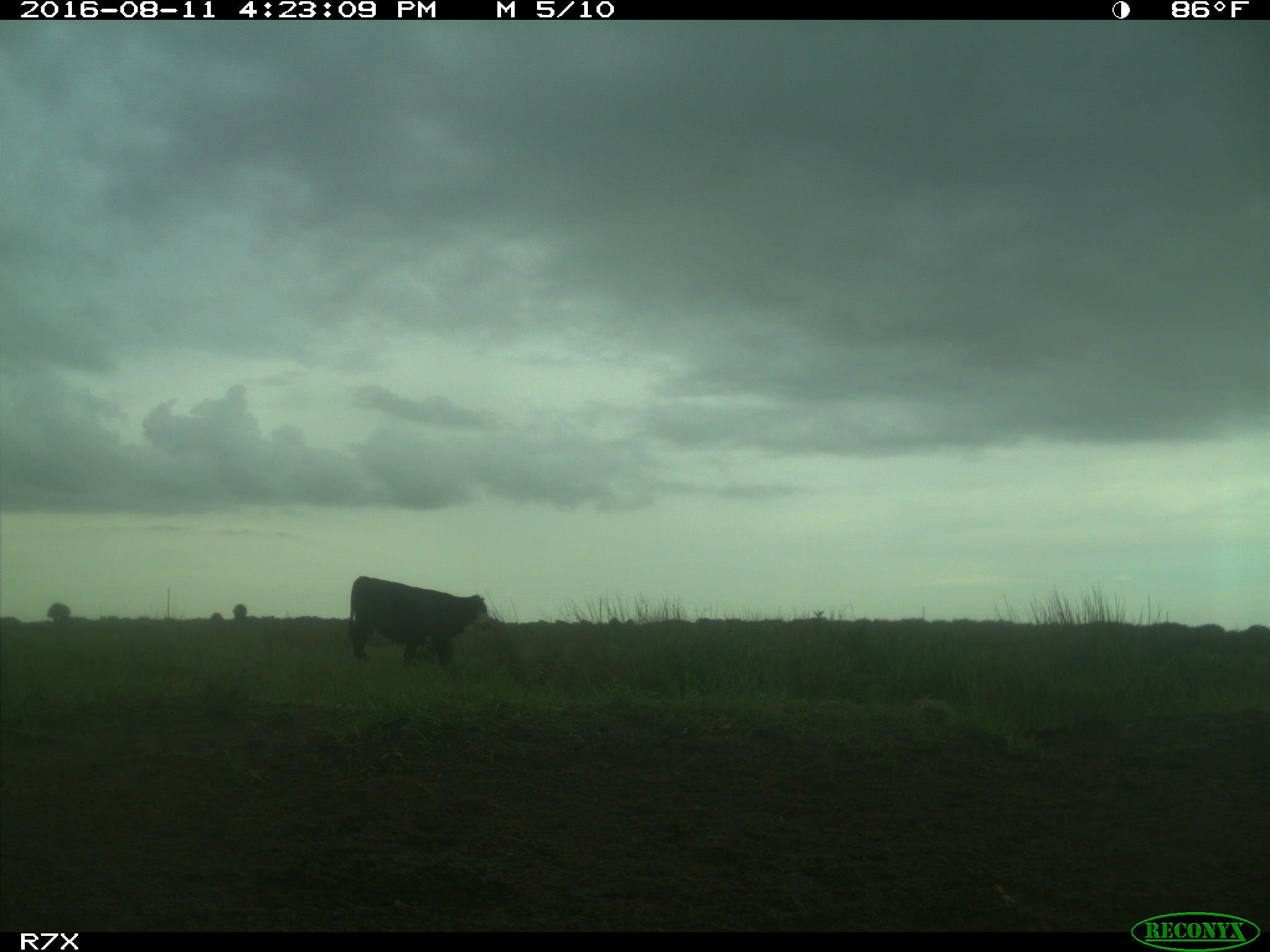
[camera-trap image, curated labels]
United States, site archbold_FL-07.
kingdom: Animalia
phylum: Chordata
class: Mammalia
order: Artiodactyla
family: Bovidae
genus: Bos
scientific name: Bos taurus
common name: domestic cow